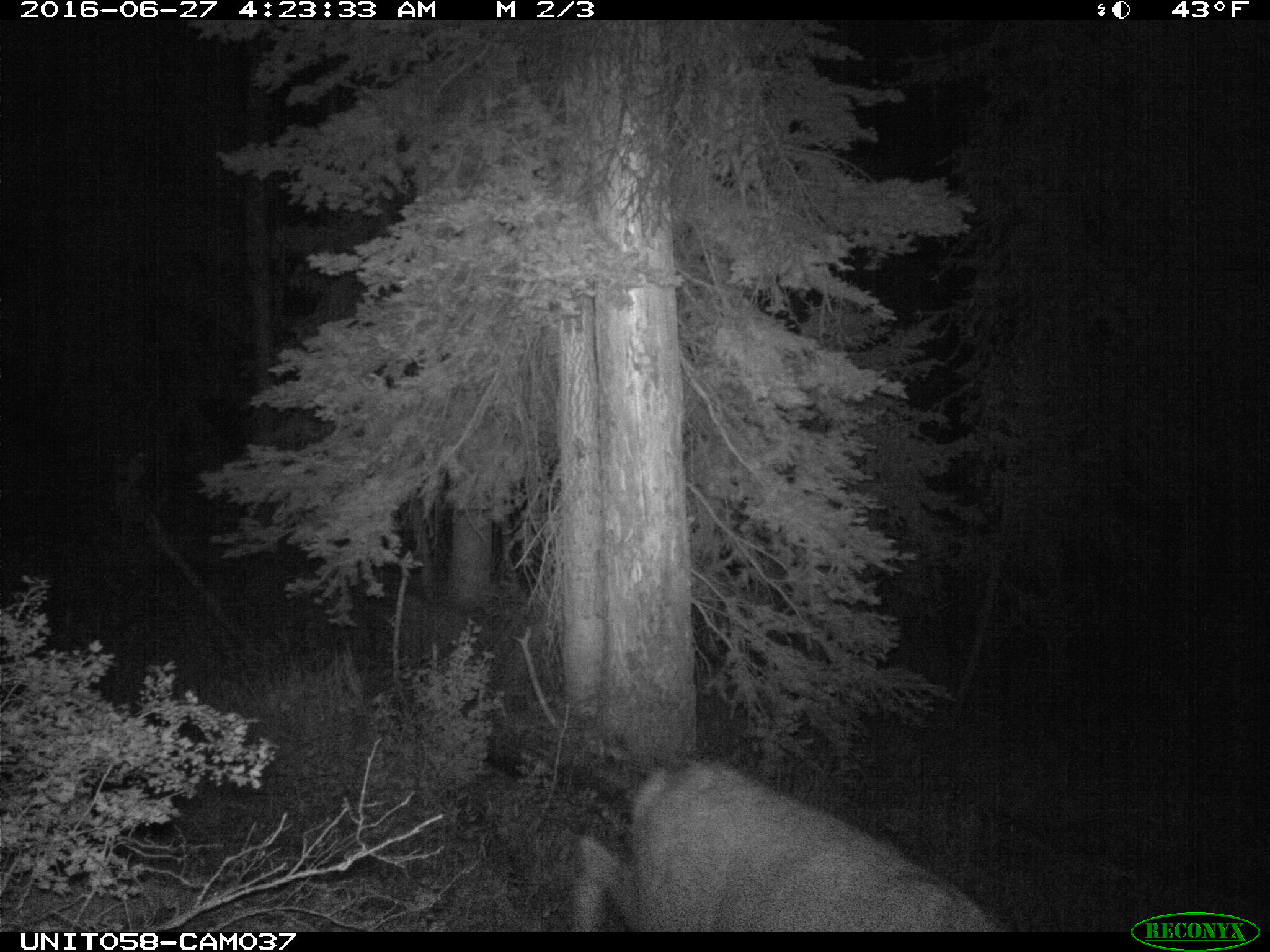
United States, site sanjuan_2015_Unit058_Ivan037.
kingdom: Animalia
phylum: Chordata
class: Mammalia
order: Artiodactyla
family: Cervidae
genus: Odocoileus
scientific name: Odocoileus hemionus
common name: mule deer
Odocoileus hemionus (mule deer).